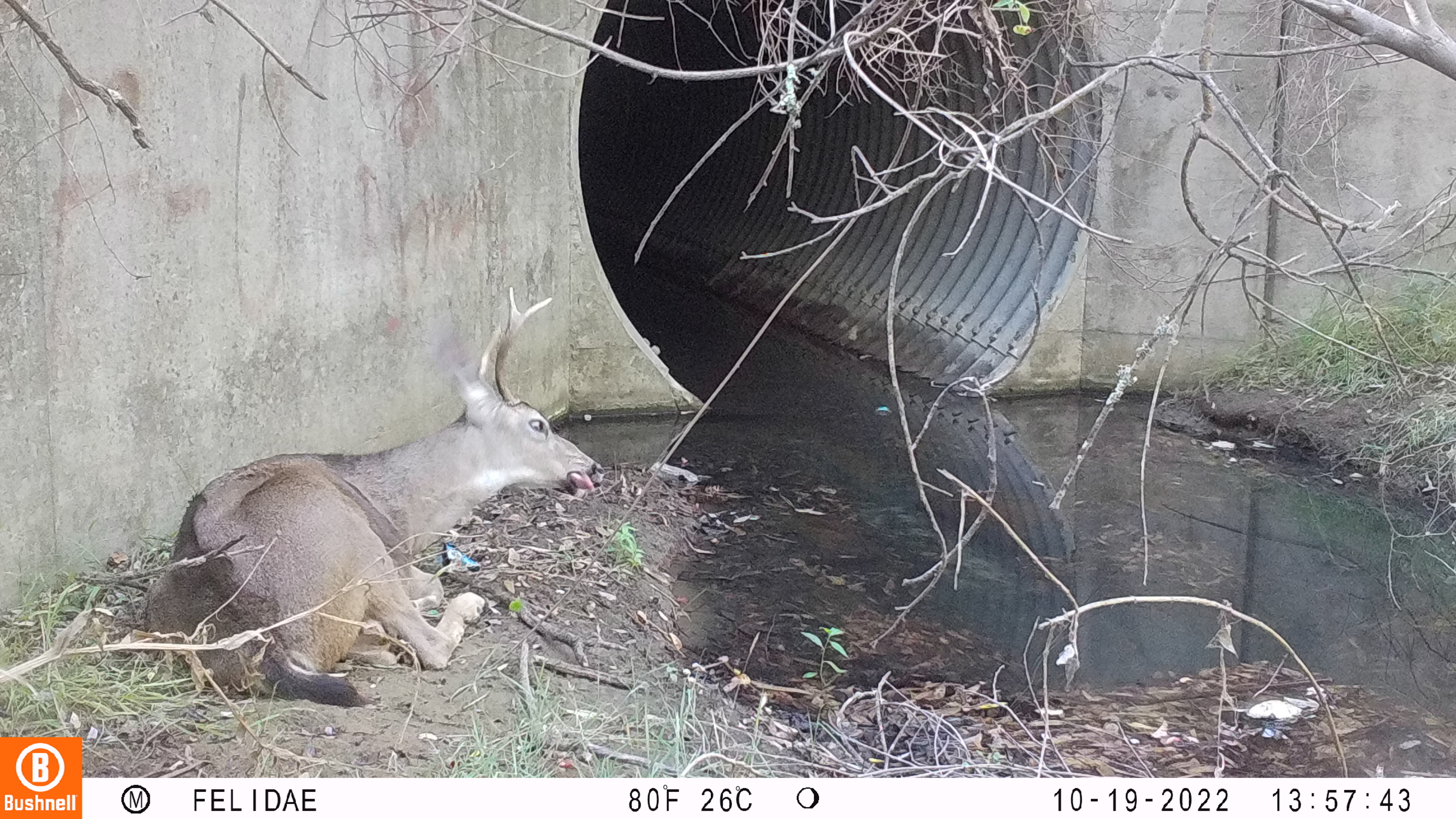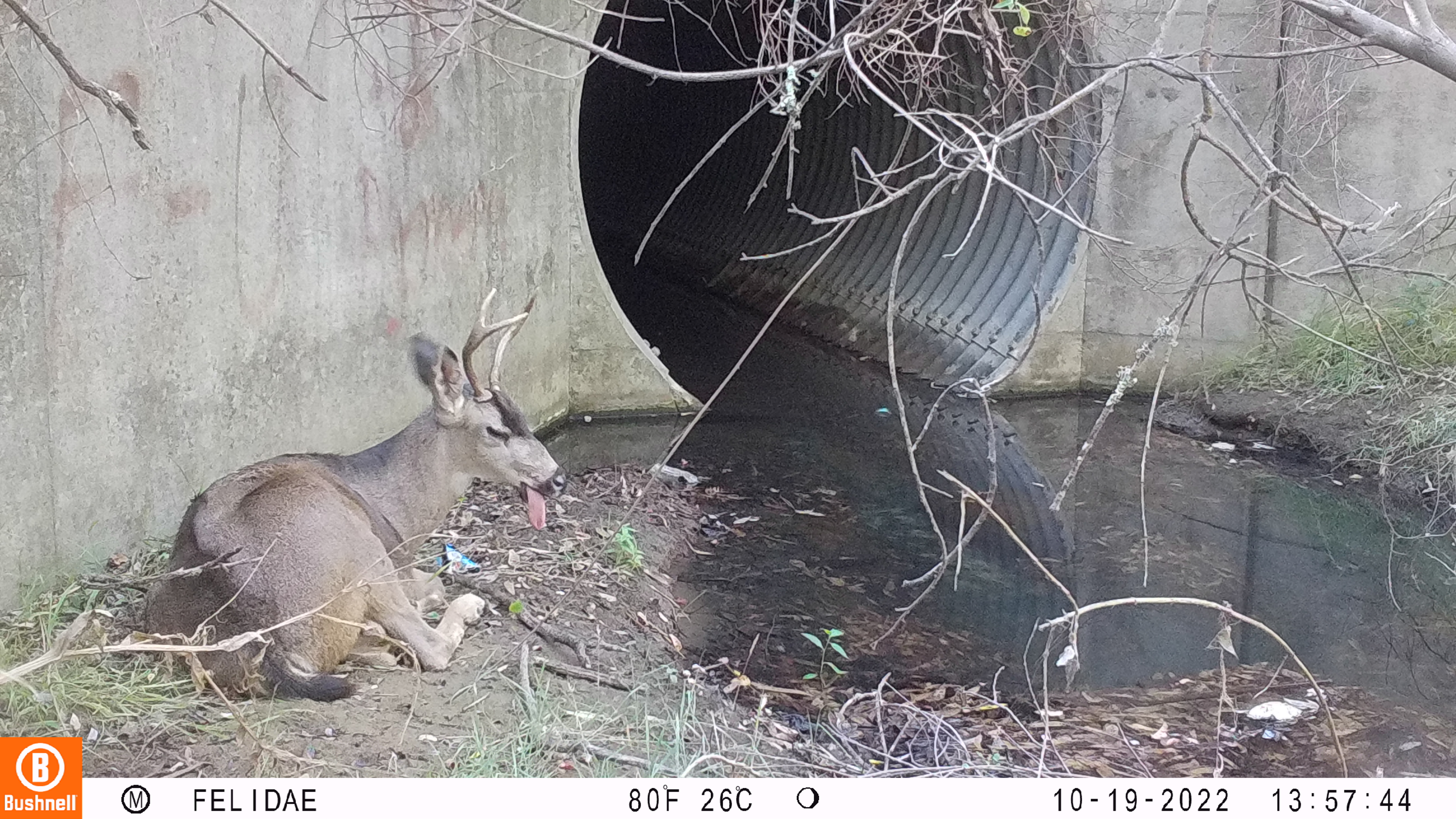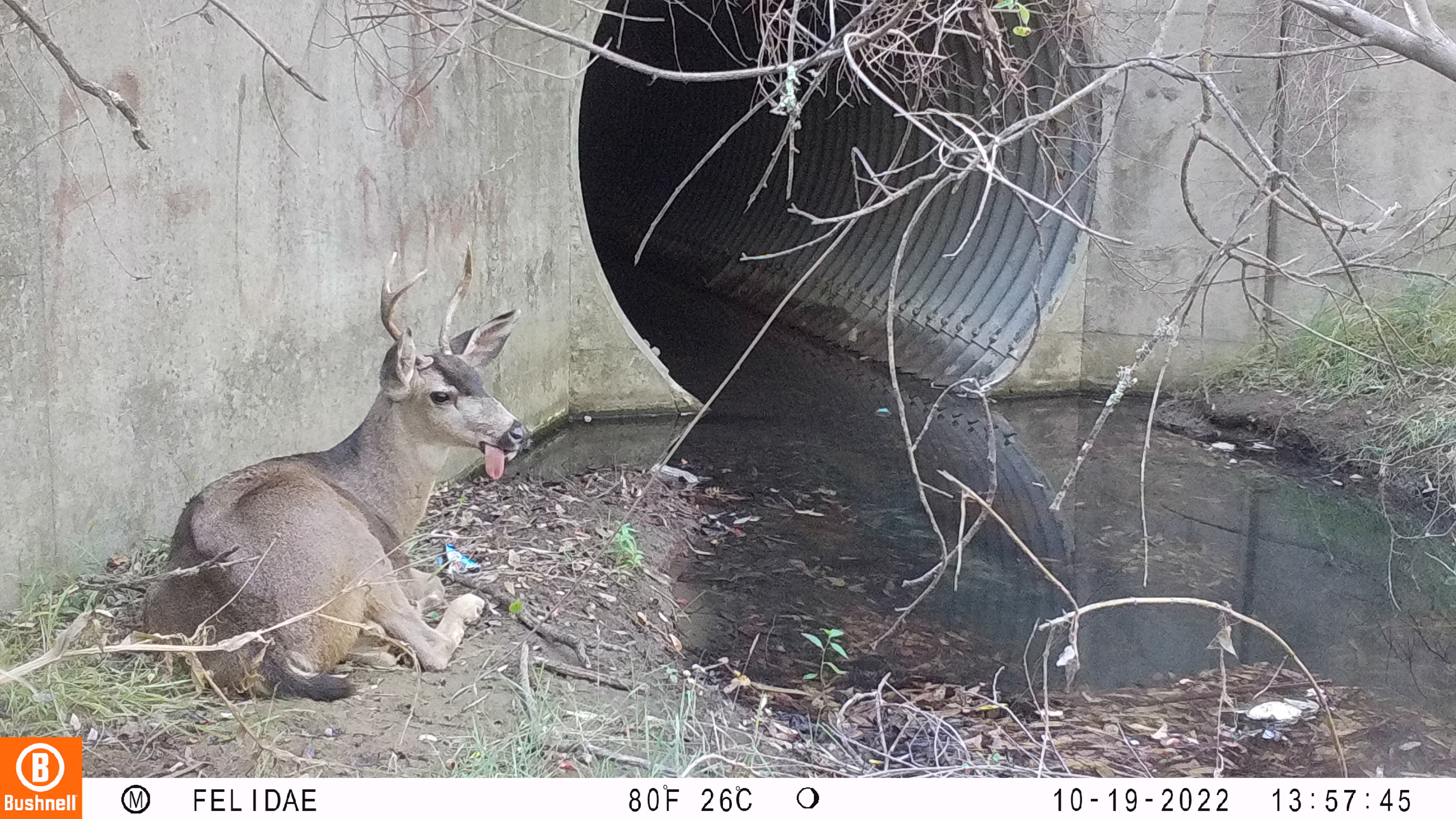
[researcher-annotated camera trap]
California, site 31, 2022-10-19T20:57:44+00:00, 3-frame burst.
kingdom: Animalia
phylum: Chordata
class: Mammalia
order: Artiodactyla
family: Cervidae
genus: Odocoileus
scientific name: Odocoileus hemionus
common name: mule deer